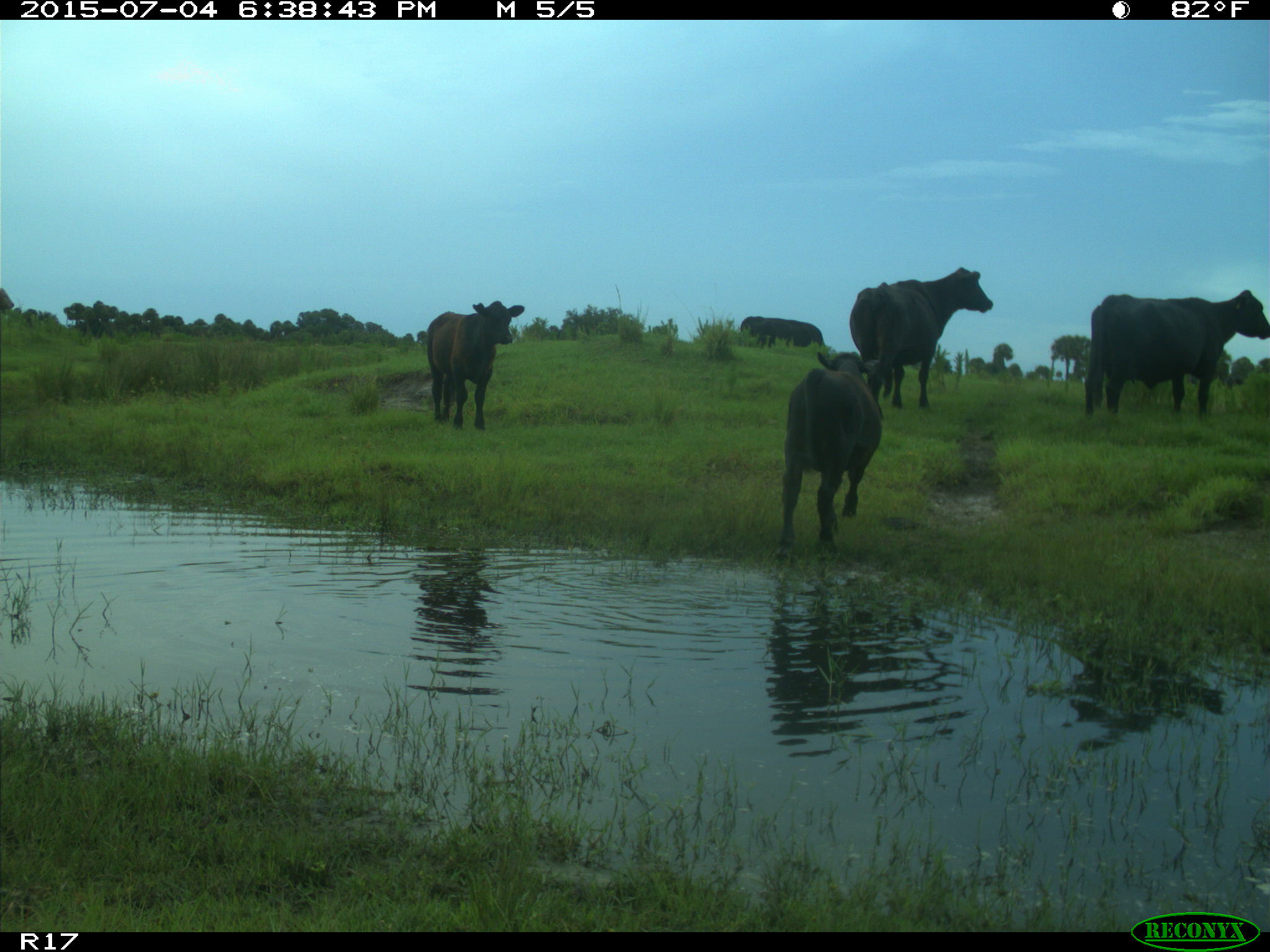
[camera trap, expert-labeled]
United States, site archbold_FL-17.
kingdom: Animalia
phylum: Chordata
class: Mammalia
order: Artiodactyla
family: Bovidae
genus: Bos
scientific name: Bos taurus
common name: domestic cow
Bos taurus (domestic cow).